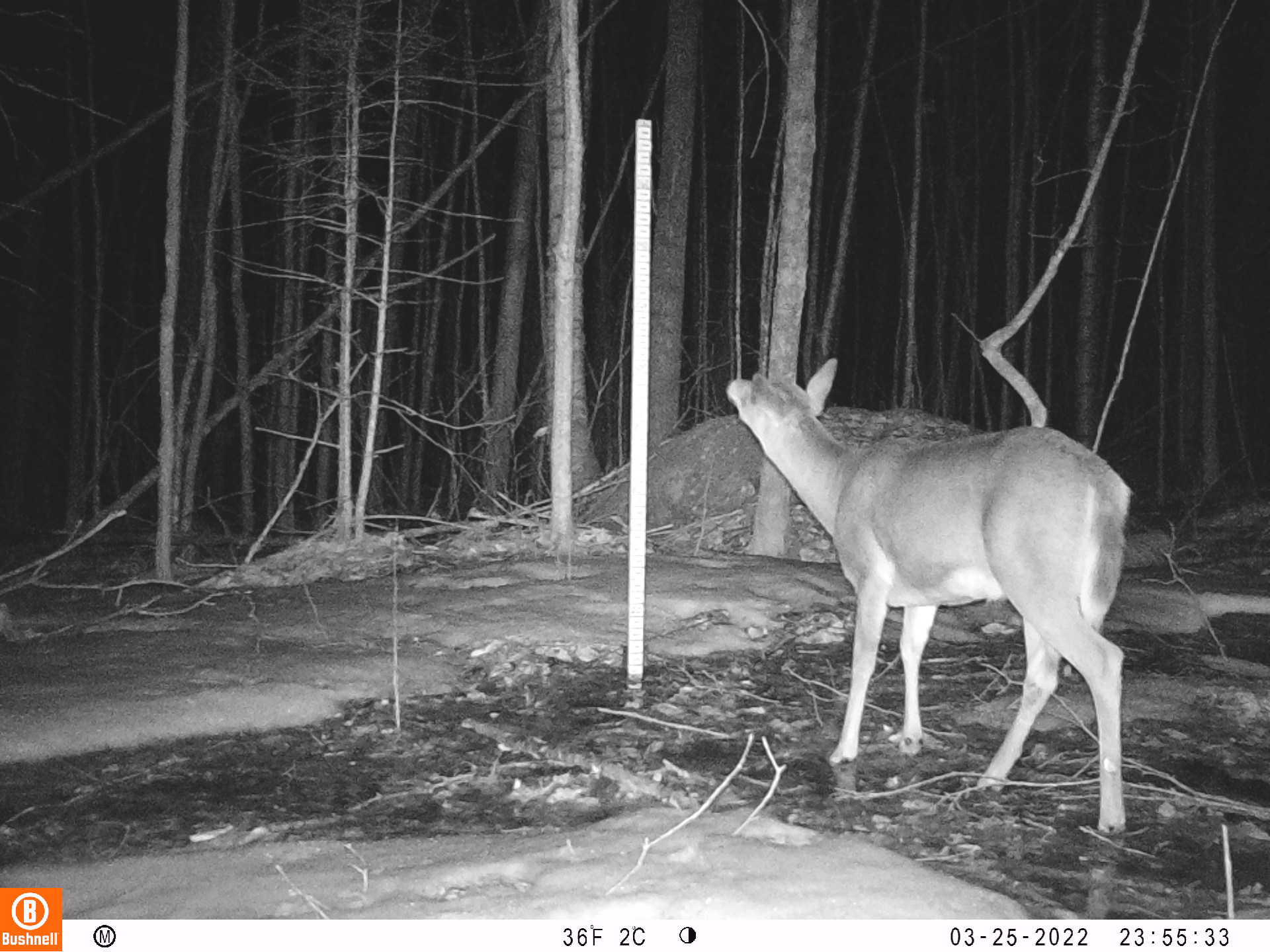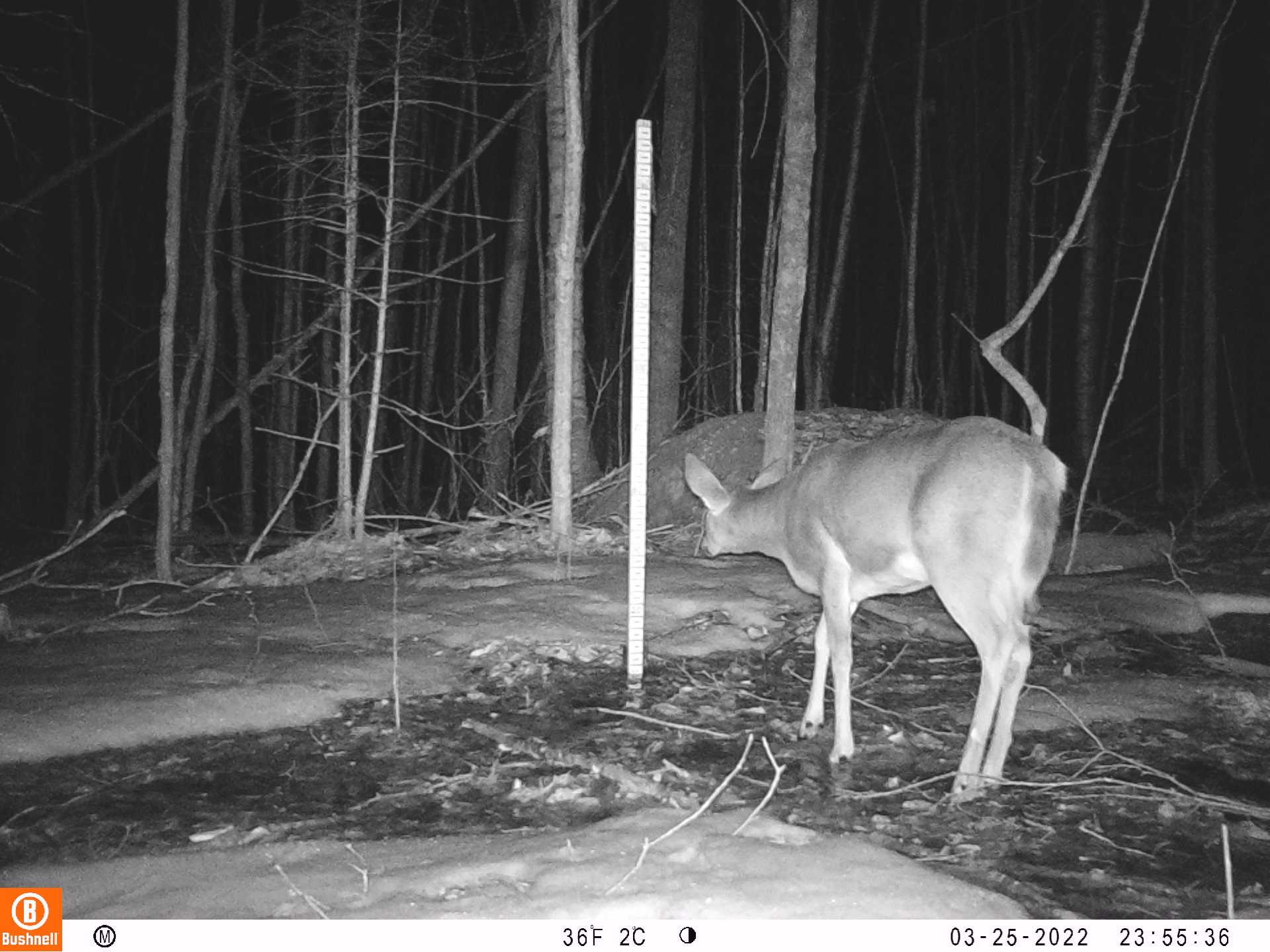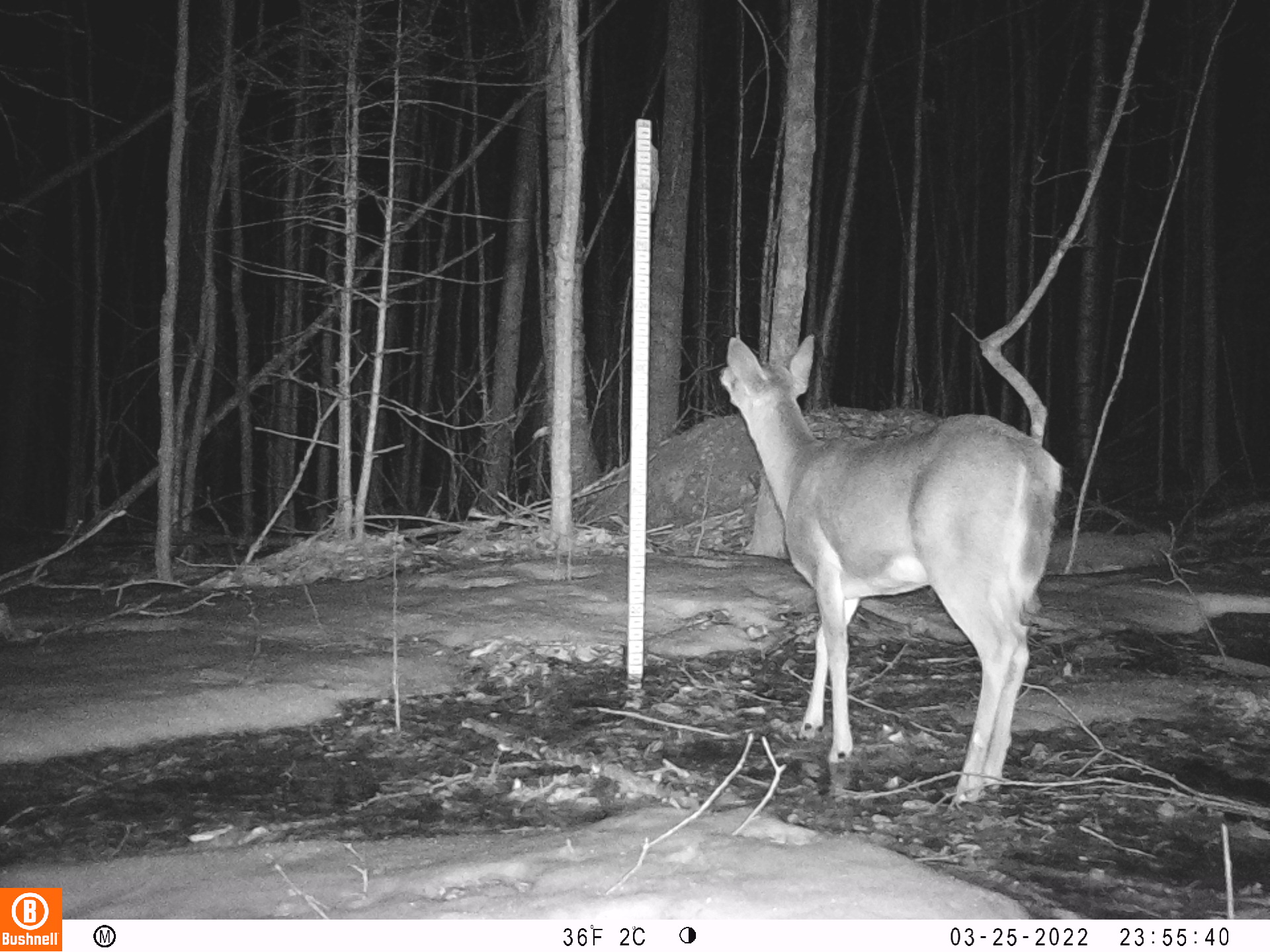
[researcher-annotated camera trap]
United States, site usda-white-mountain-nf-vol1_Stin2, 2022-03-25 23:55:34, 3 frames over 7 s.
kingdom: Animalia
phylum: Chordata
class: Mammalia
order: Artiodactyla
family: Cervidae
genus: Odocoileus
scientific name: Odocoileus virginianus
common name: white-tailed deer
White-tailed deer (Odocoileus virginianus).